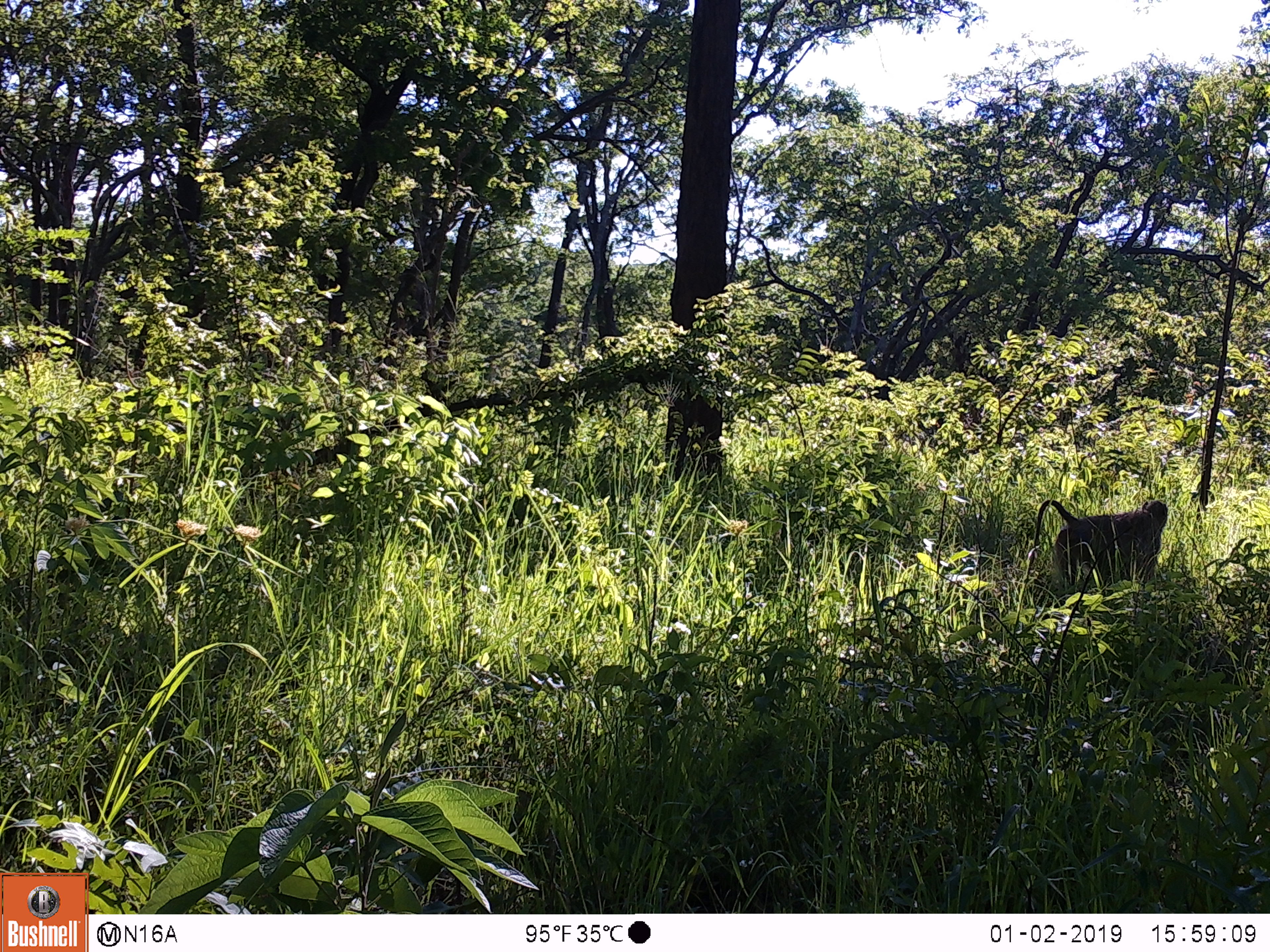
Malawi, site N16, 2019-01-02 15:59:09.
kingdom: Animalia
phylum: Chordata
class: Mammalia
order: Primates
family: Cercopithecidae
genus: Papio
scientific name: Papio cynocephalus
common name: yellow baboon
Yellow baboon (Papio cynocephalus), count 1.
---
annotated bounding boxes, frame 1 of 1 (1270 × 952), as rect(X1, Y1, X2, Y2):
yellow baboon: rect(1024, 492, 1173, 605)